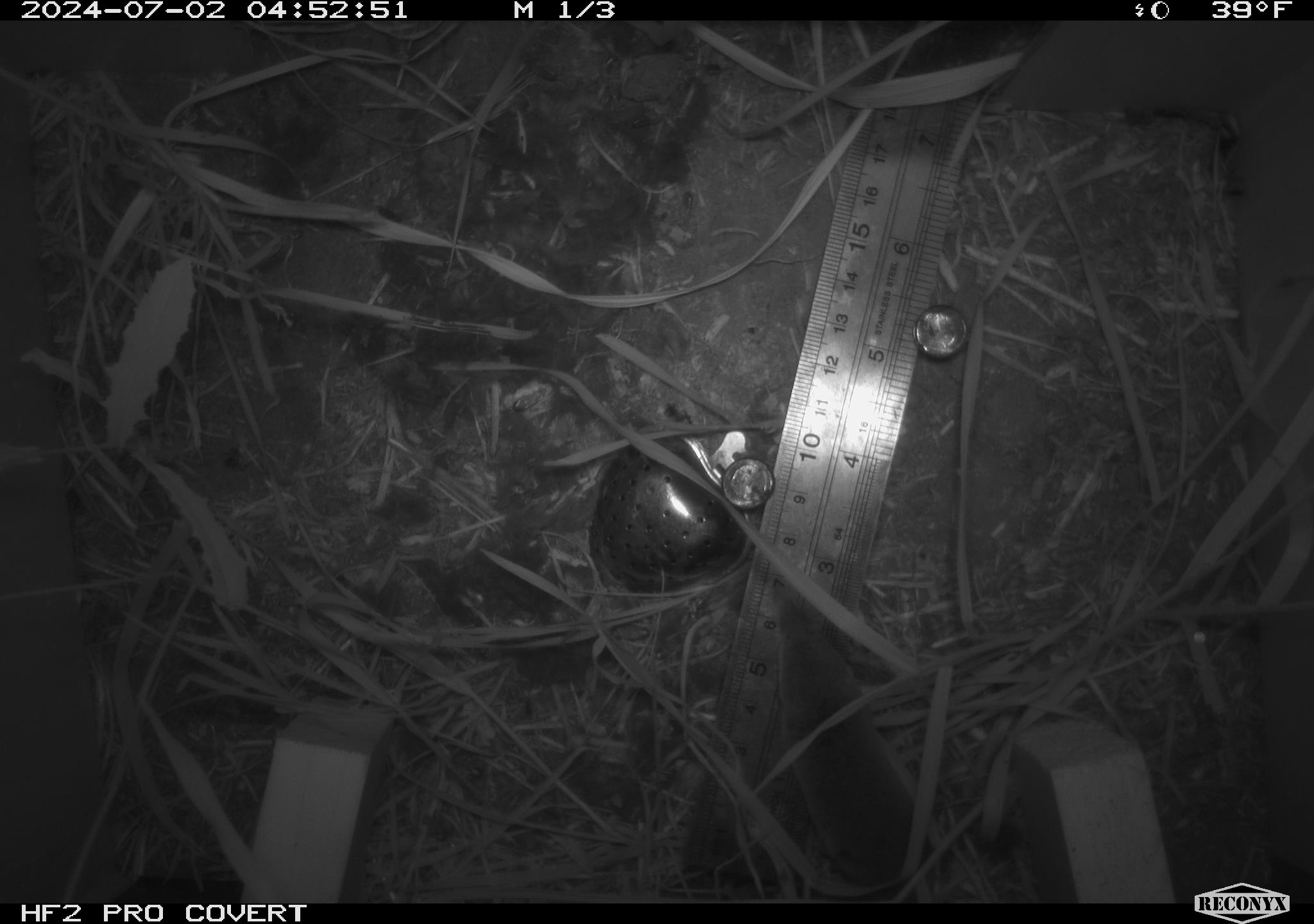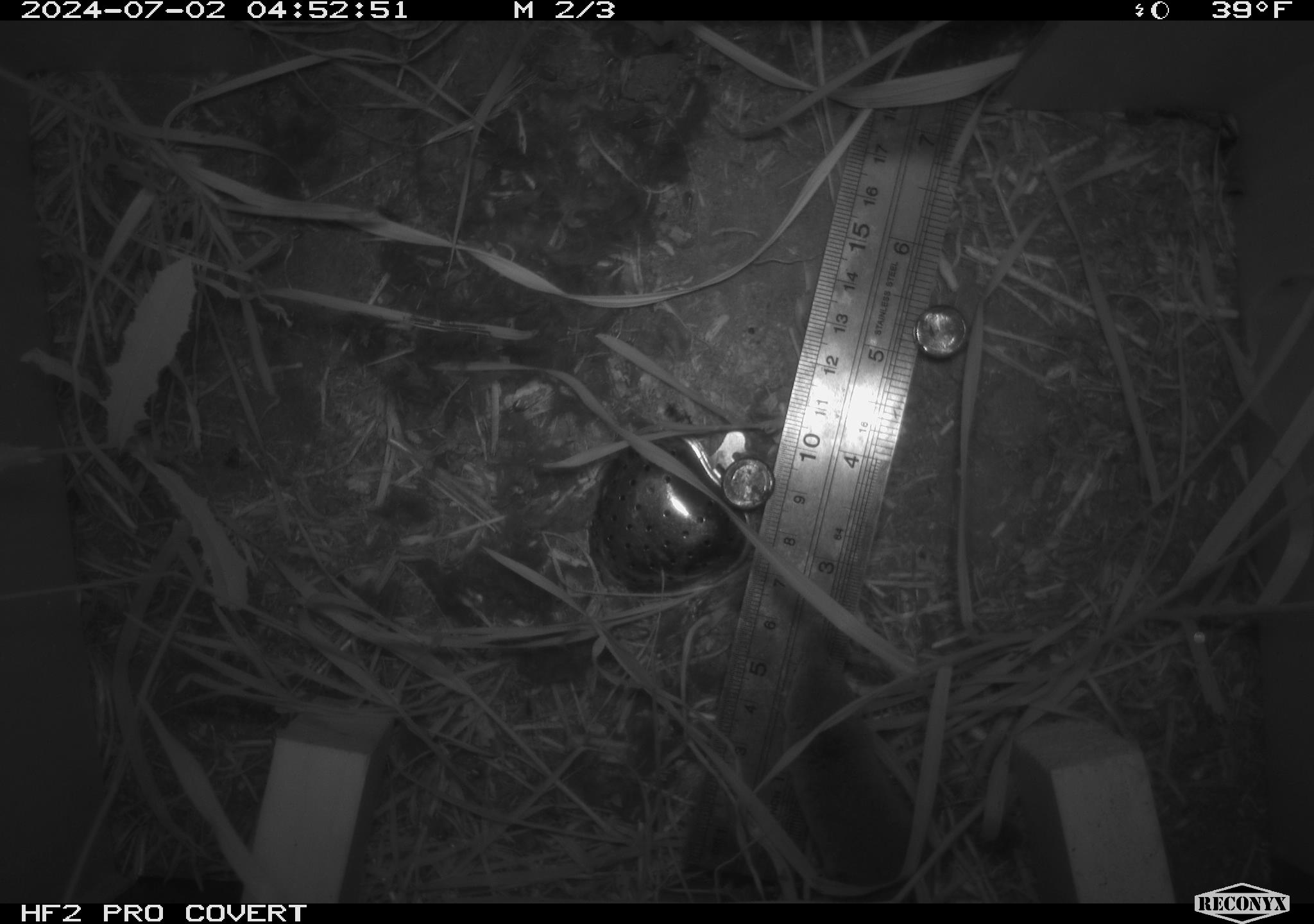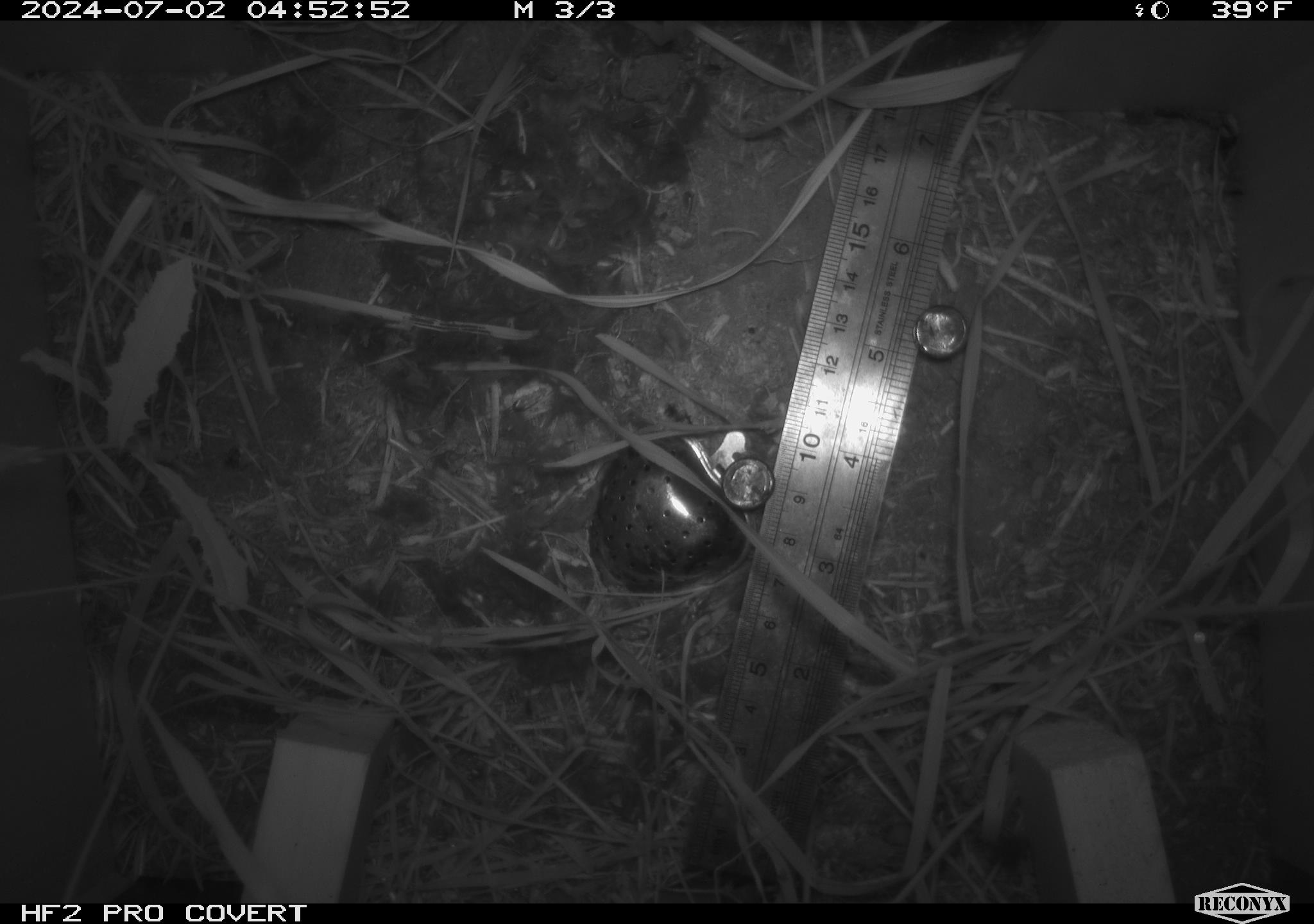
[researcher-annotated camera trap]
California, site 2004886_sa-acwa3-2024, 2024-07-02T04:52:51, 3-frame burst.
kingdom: Animalia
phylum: Chordata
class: Mammalia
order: Eulipotyphla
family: Soricidae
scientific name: Soricidae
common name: shrews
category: soricidae family